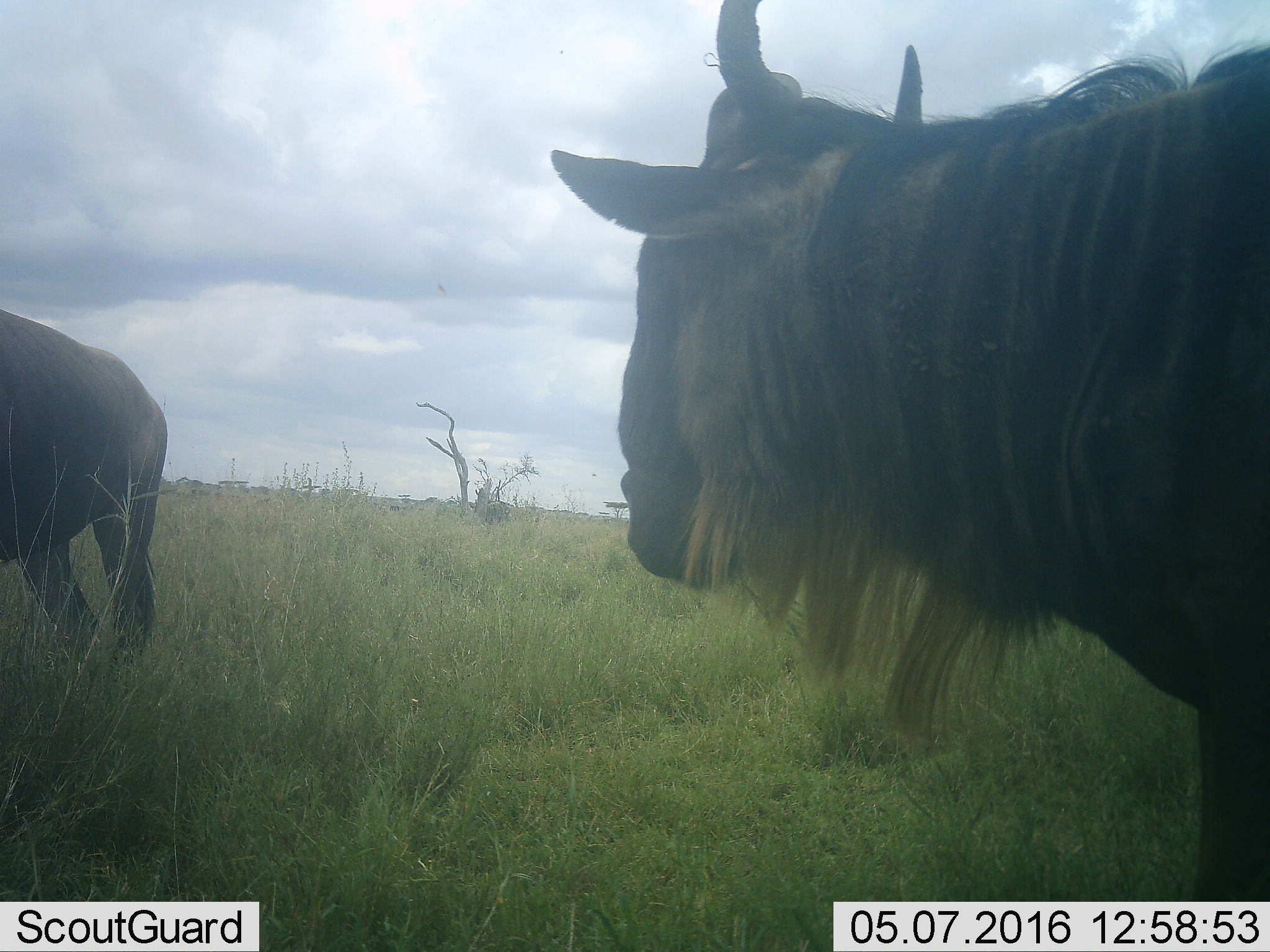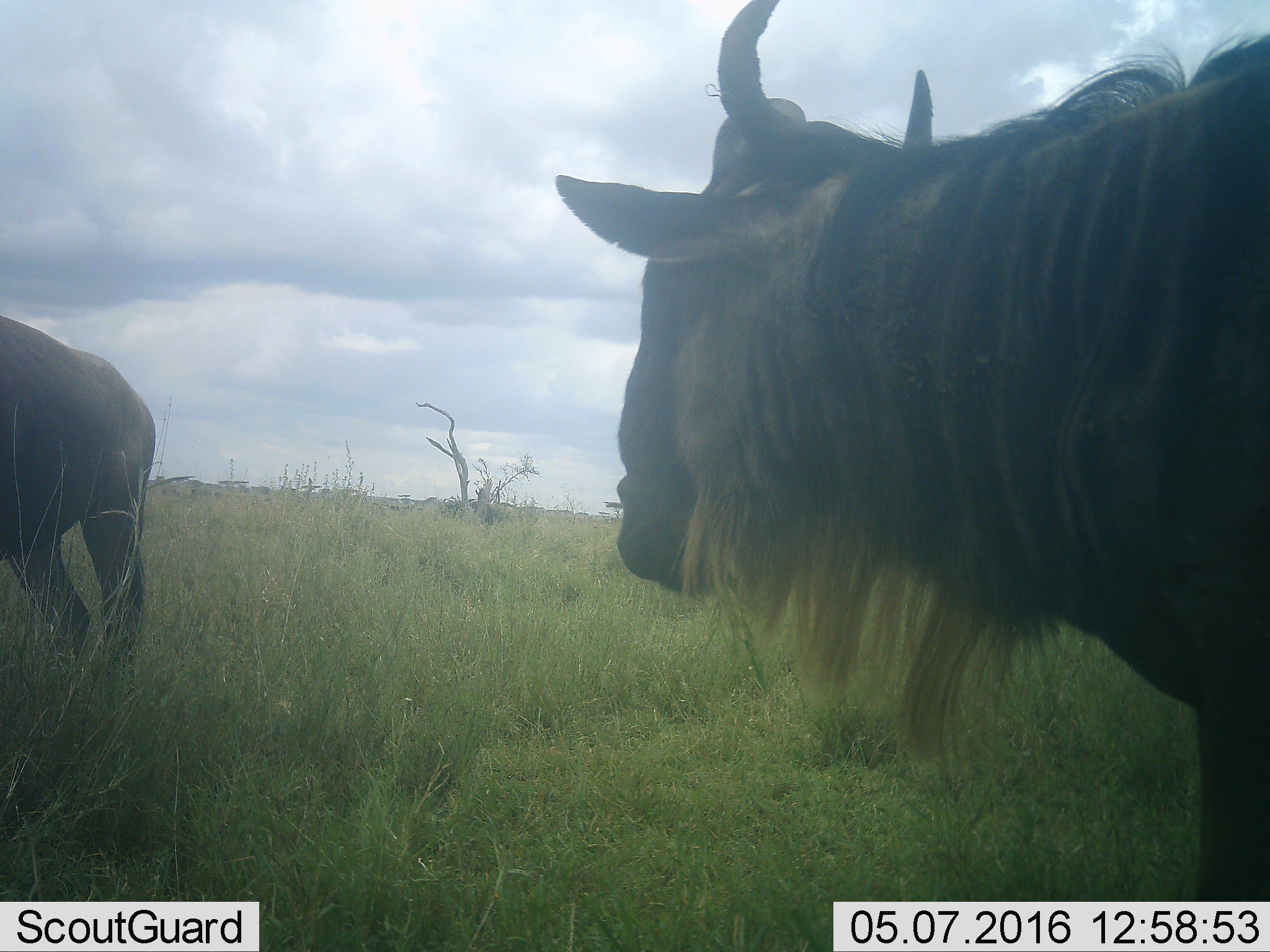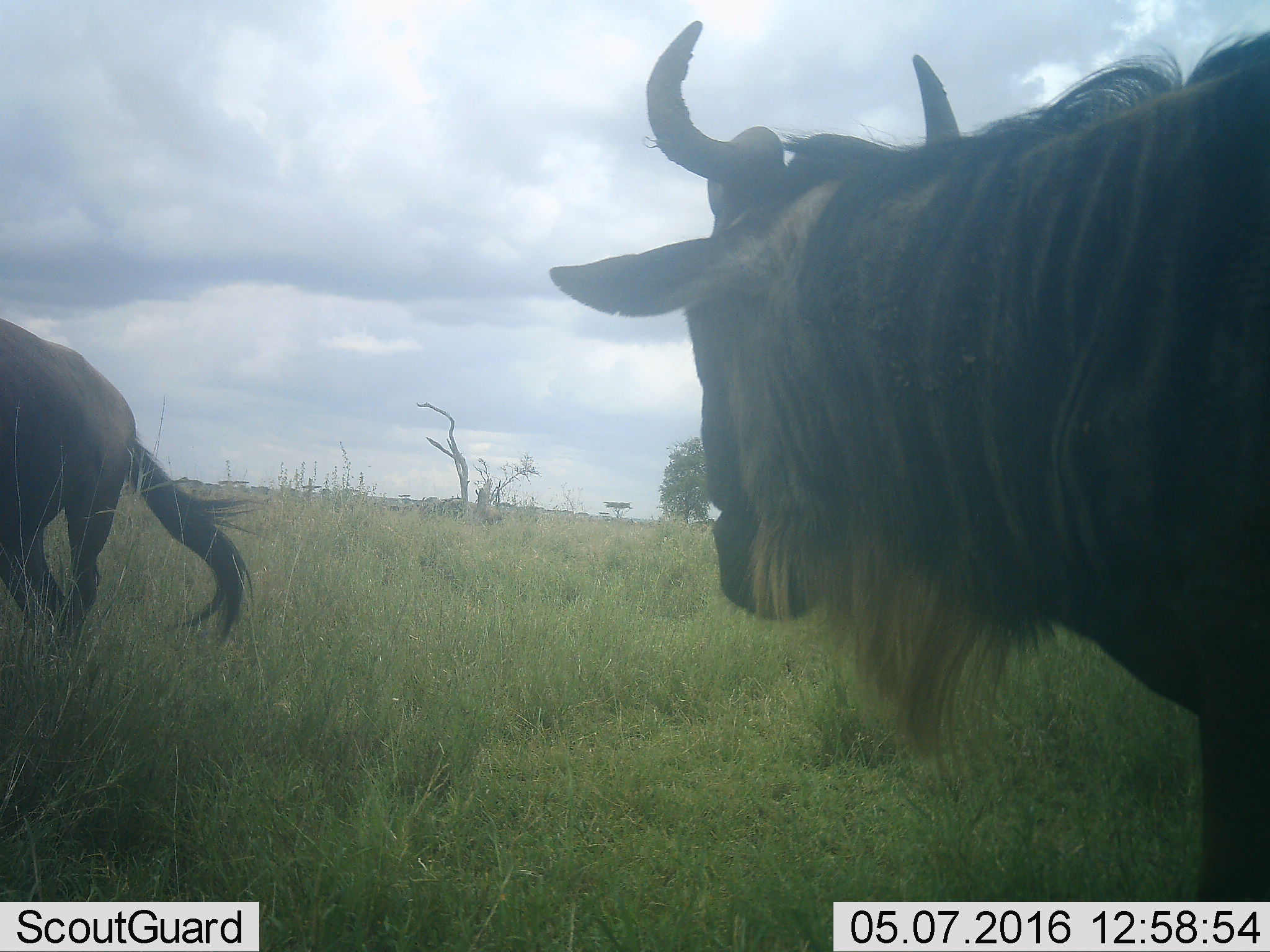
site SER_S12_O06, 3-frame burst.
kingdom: Animalia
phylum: Chordata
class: Mammalia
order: Artiodactyla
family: Bovidae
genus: Connochaetes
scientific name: Connochaetes taurinus taurinus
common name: blue wildebeest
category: wildebeestblue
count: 2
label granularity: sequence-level